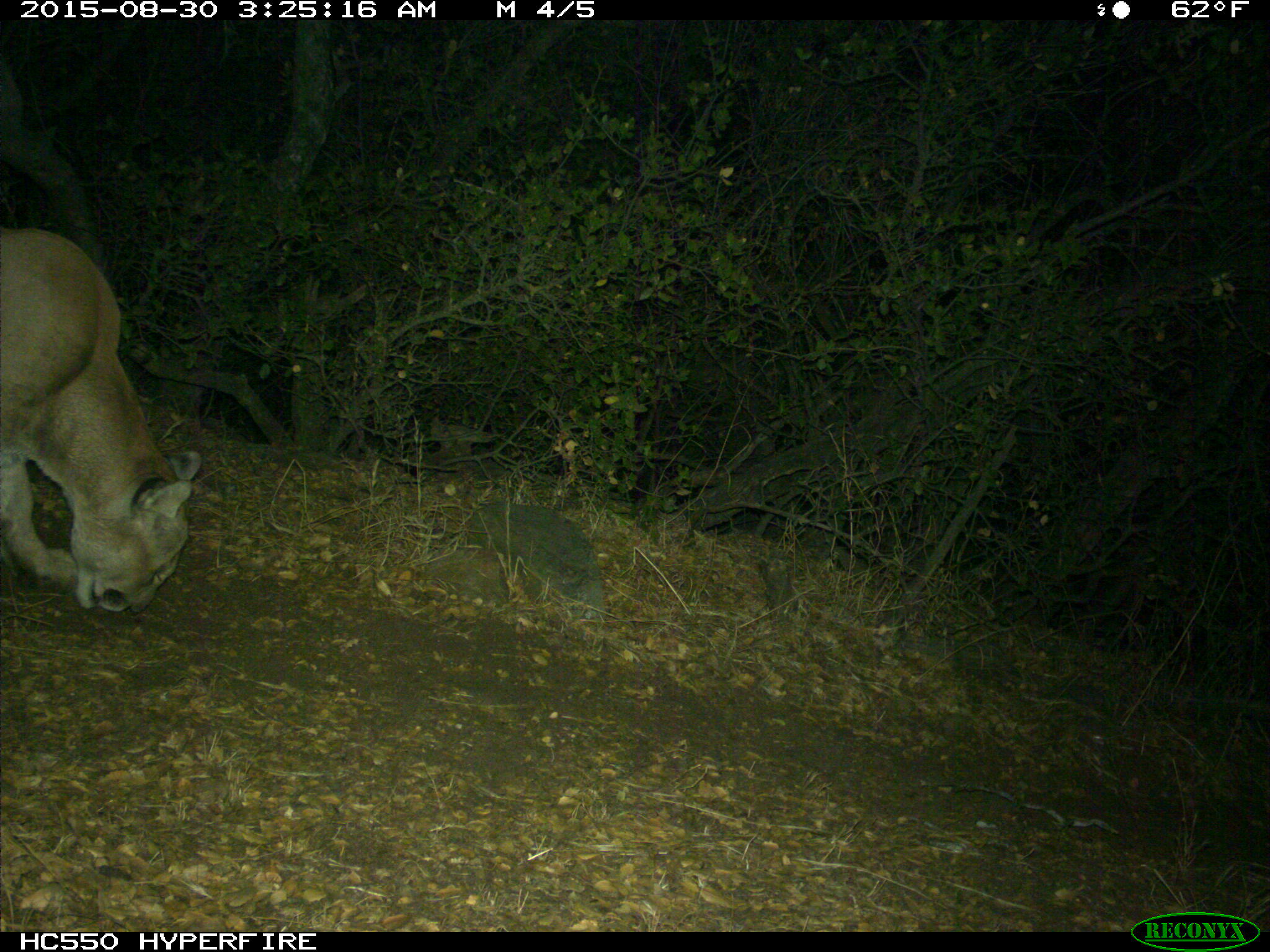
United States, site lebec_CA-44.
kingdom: Animalia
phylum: Chordata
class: Mammalia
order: Carnivora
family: Felidae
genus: Puma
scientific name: Puma concolor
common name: mountain lion